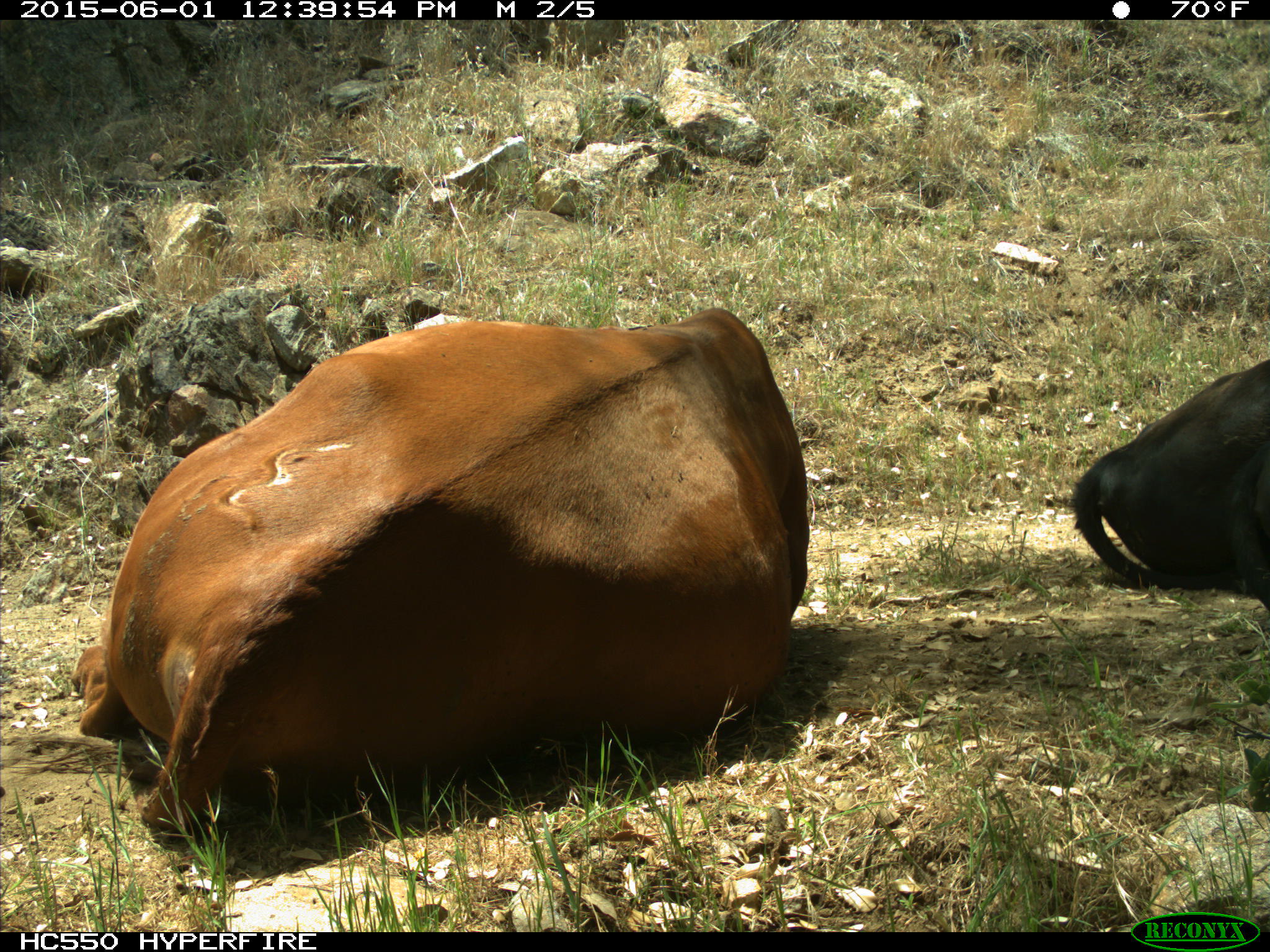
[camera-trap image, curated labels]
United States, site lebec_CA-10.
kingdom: Animalia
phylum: Chordata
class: Mammalia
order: Artiodactyla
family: Bovidae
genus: Bos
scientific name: Bos taurus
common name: domestic cow